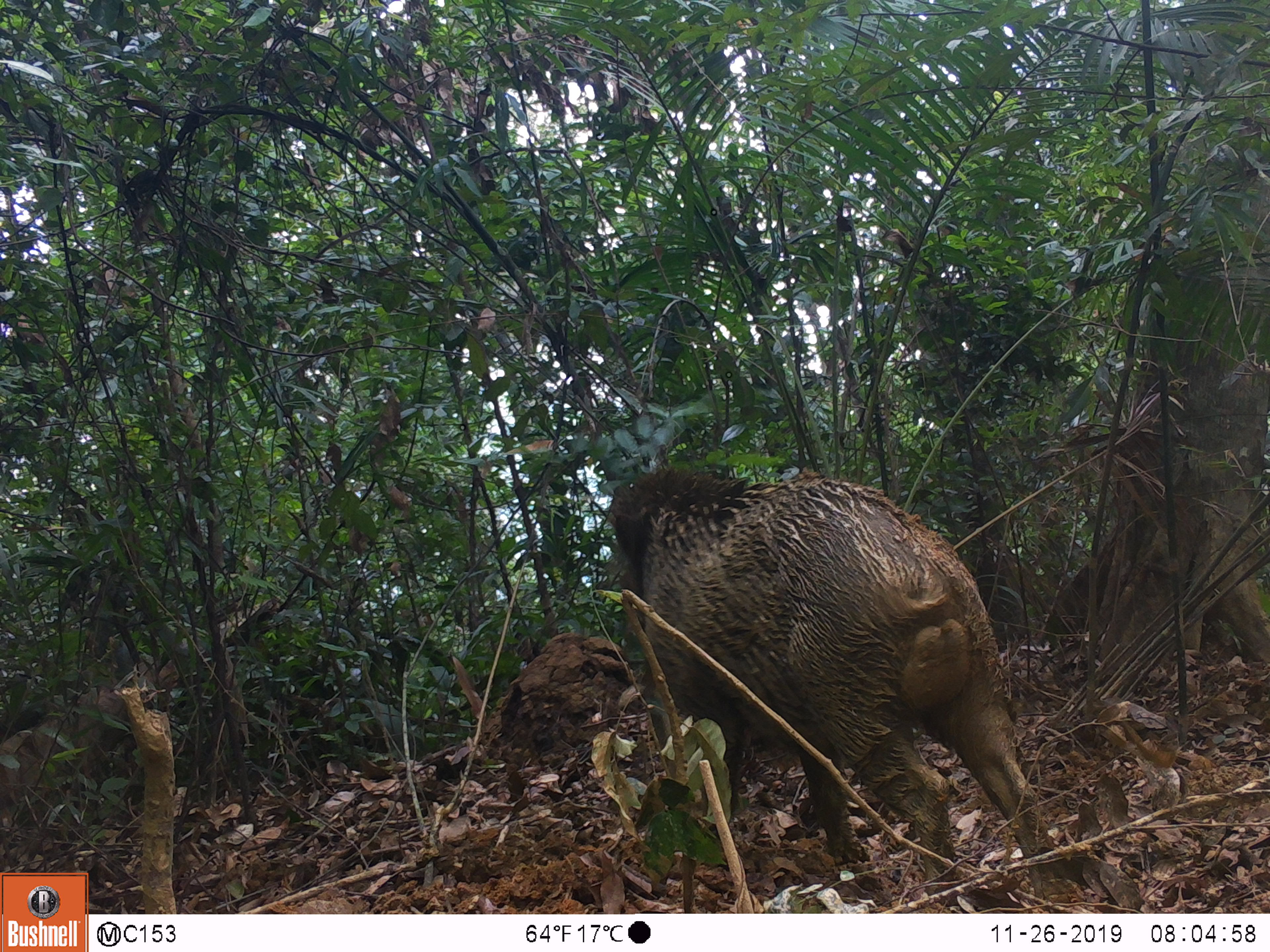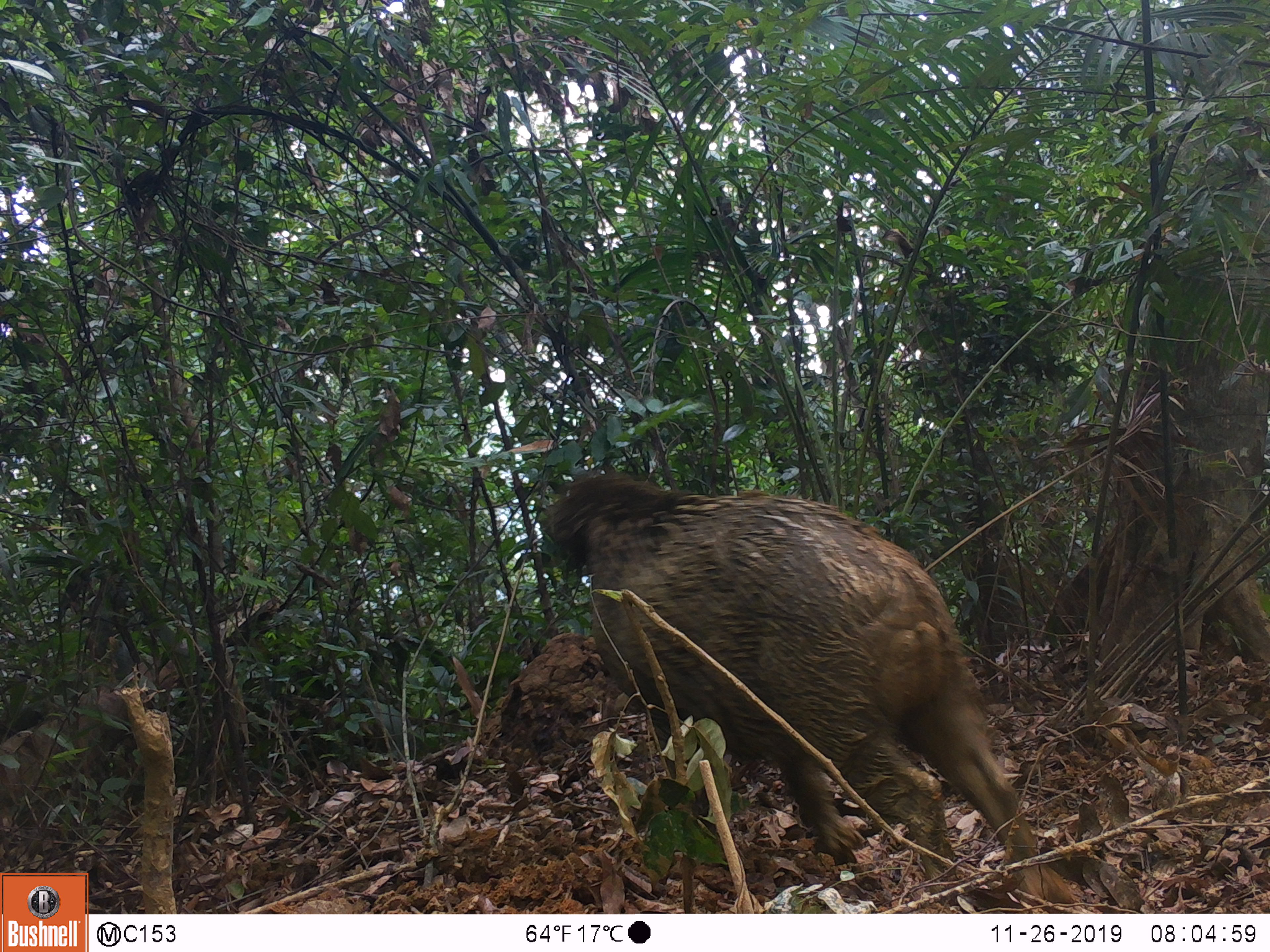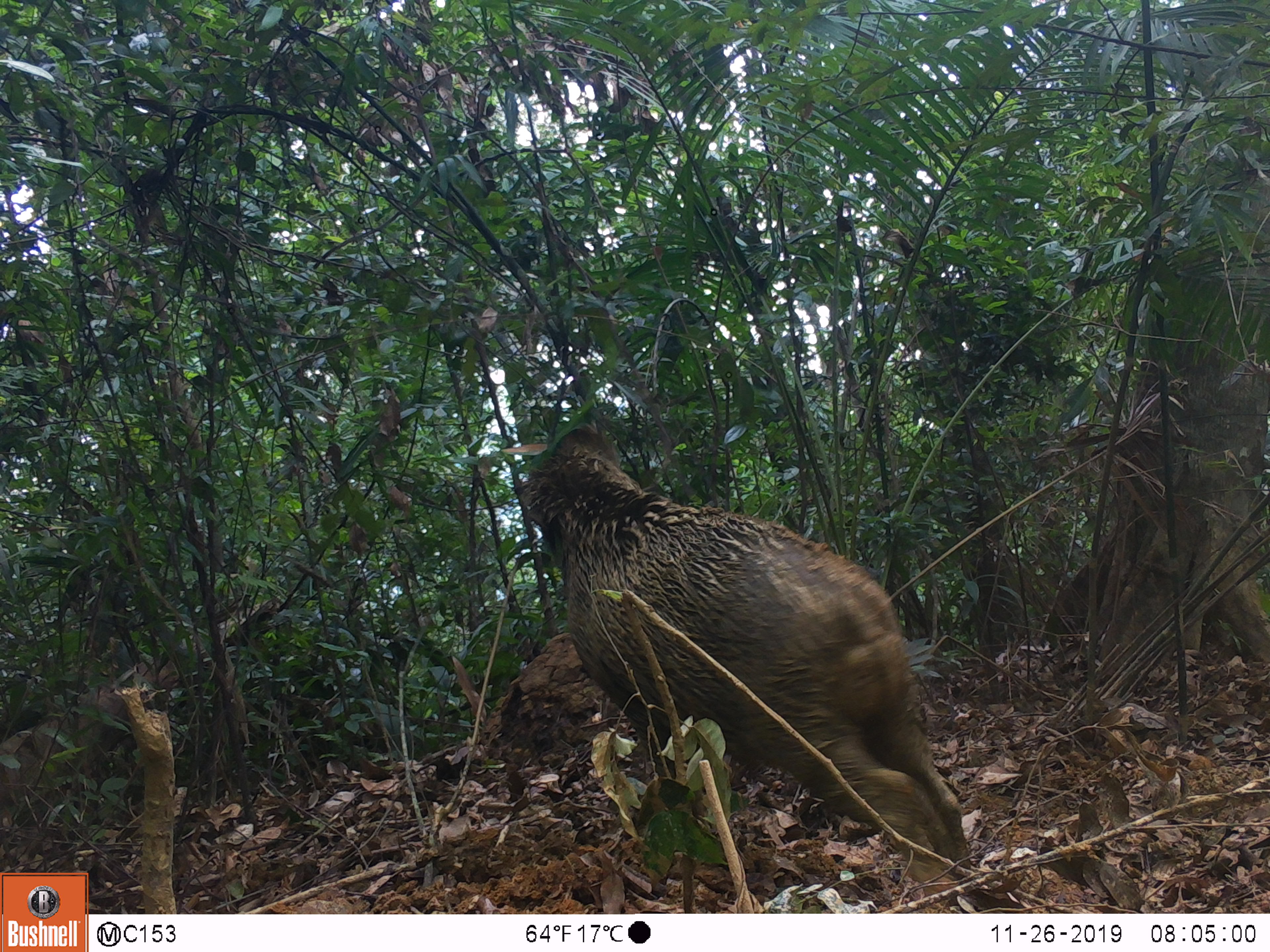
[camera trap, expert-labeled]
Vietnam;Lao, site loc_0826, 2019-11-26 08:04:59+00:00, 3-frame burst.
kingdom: Animalia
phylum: Chordata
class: Mammalia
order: Artiodactyla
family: Suidae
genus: Sus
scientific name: Sus scrofa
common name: eurasian wild pig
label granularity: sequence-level